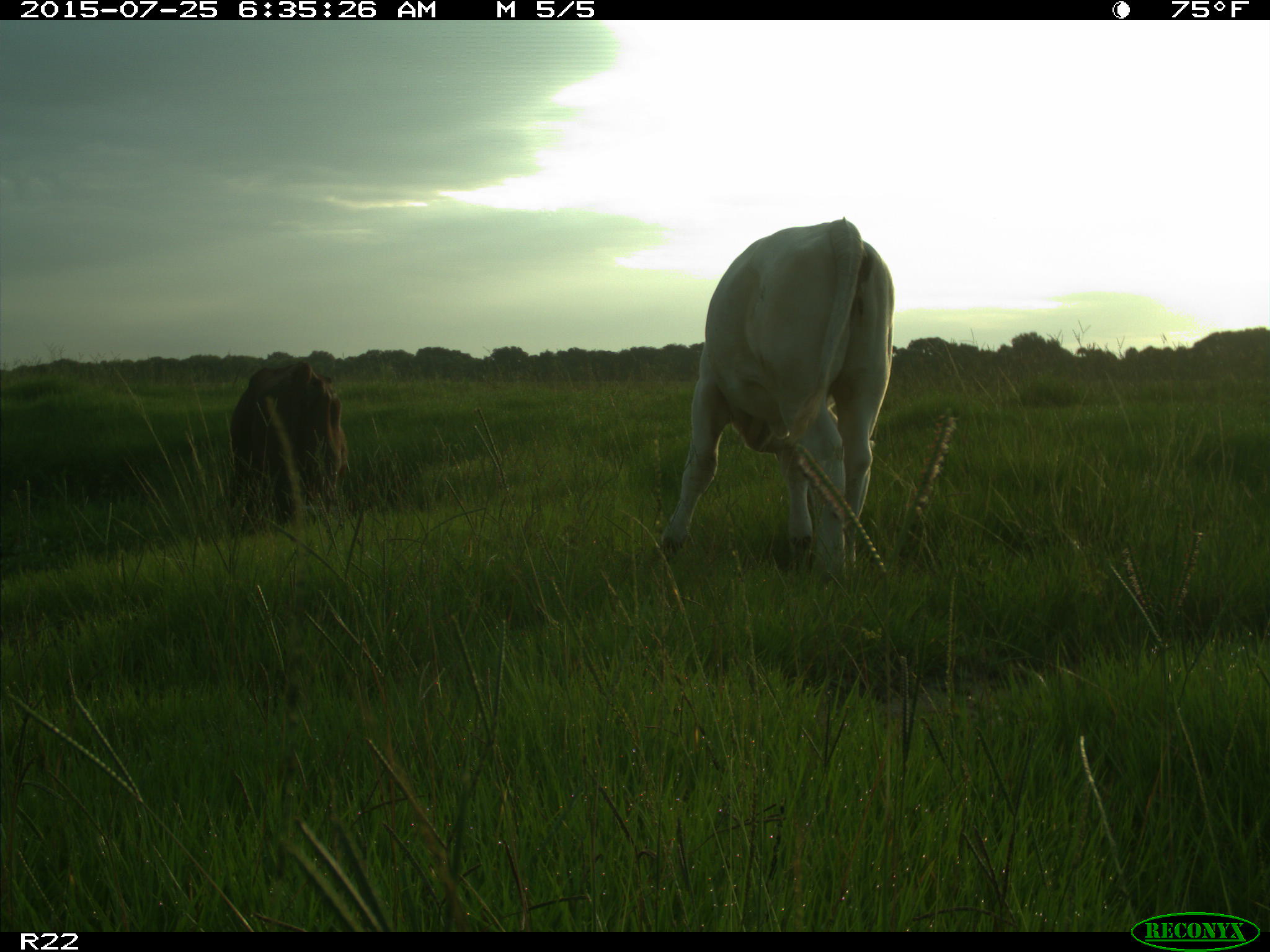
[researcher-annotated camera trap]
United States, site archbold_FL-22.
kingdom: Animalia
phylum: Chordata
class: Mammalia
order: Artiodactyla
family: Bovidae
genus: Bos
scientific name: Bos taurus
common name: domestic cow